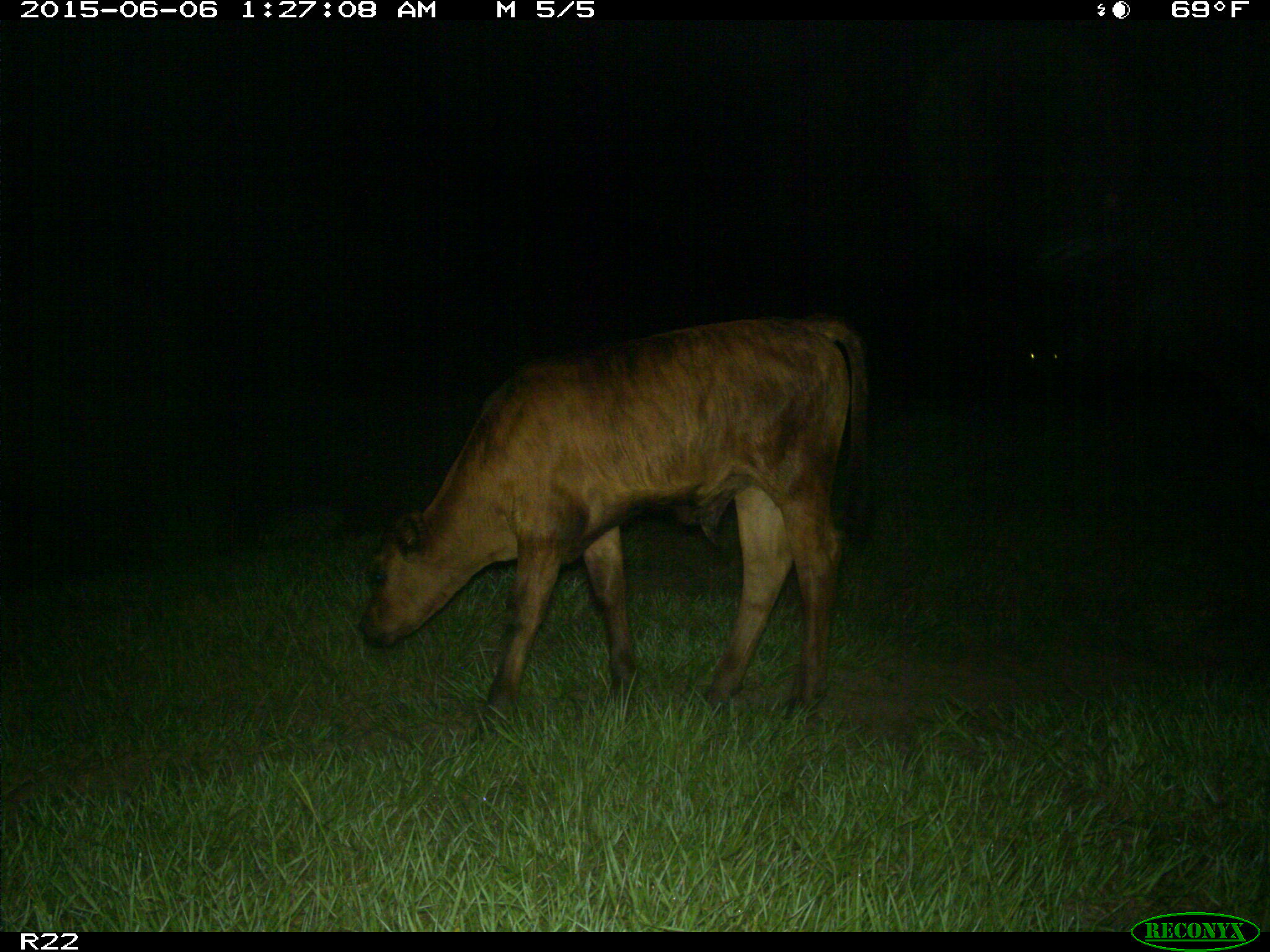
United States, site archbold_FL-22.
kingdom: Animalia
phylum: Chordata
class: Mammalia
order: Artiodactyla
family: Bovidae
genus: Bos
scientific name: Bos taurus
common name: domestic cow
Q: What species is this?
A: Bos taurus (domestic cow).